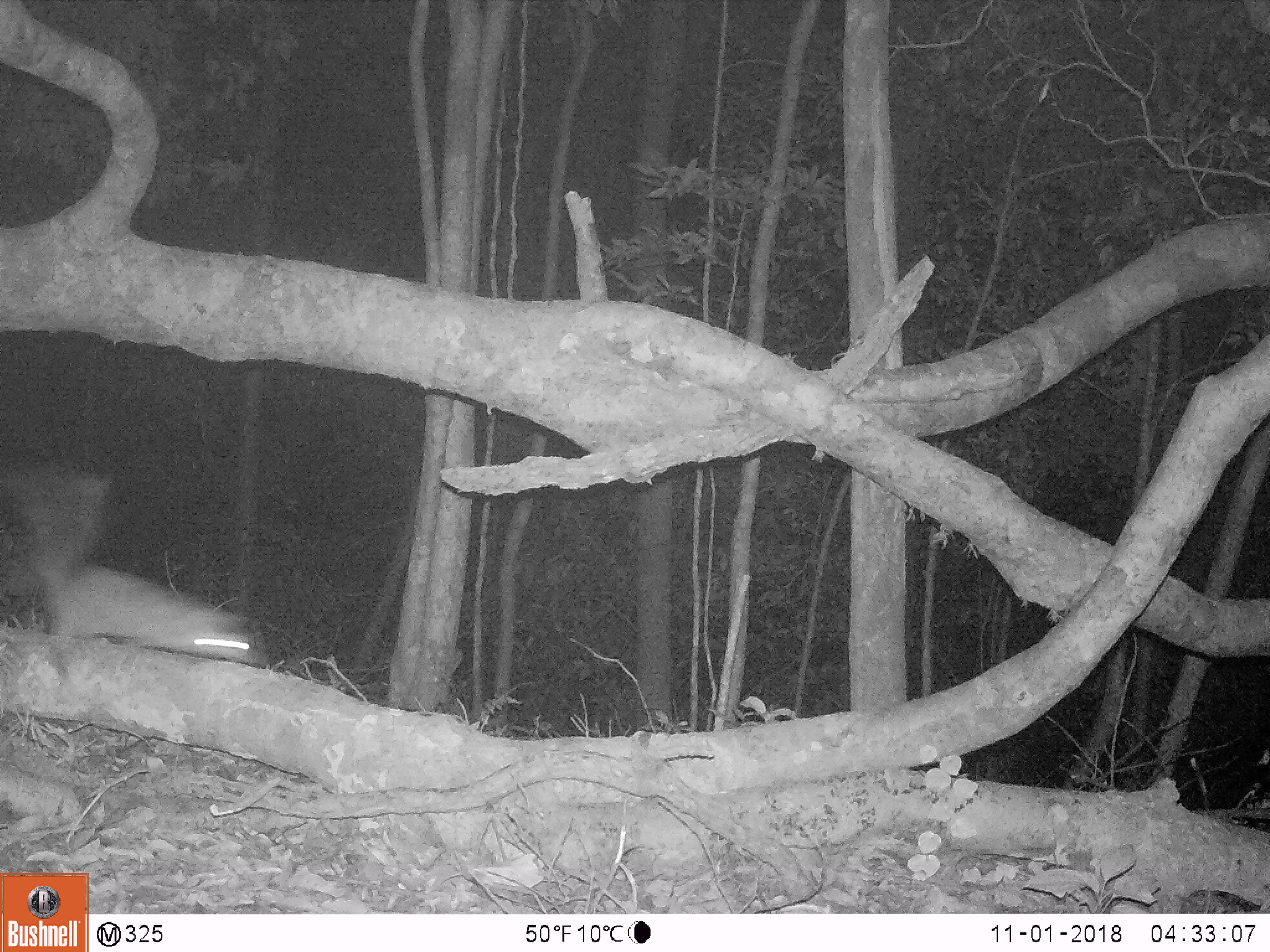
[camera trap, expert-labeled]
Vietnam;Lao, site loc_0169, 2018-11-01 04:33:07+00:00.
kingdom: Animalia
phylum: Chordata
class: Mammalia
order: Carnivora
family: Mustelidae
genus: Melogale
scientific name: Melogale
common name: ferret badger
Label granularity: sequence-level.